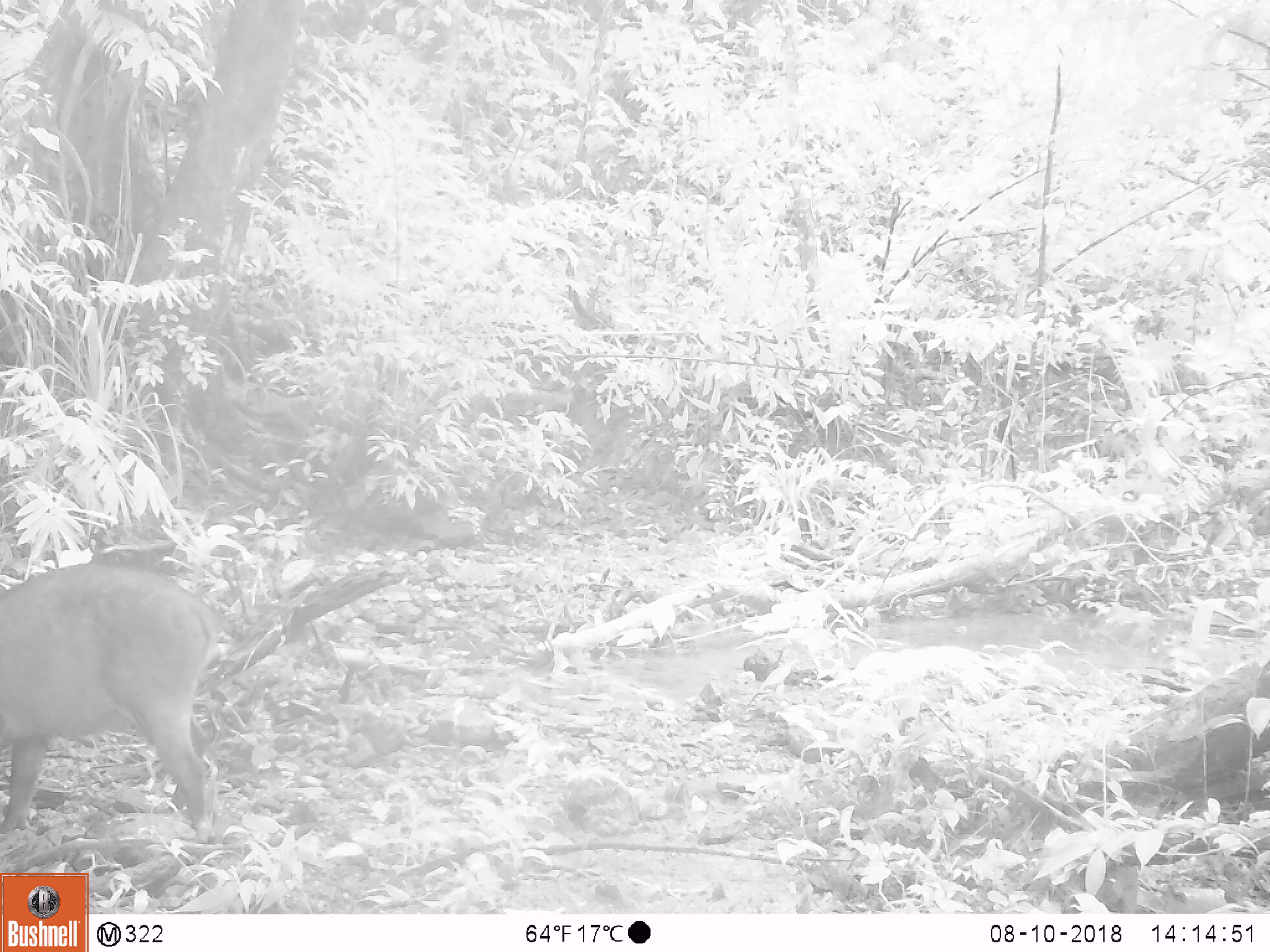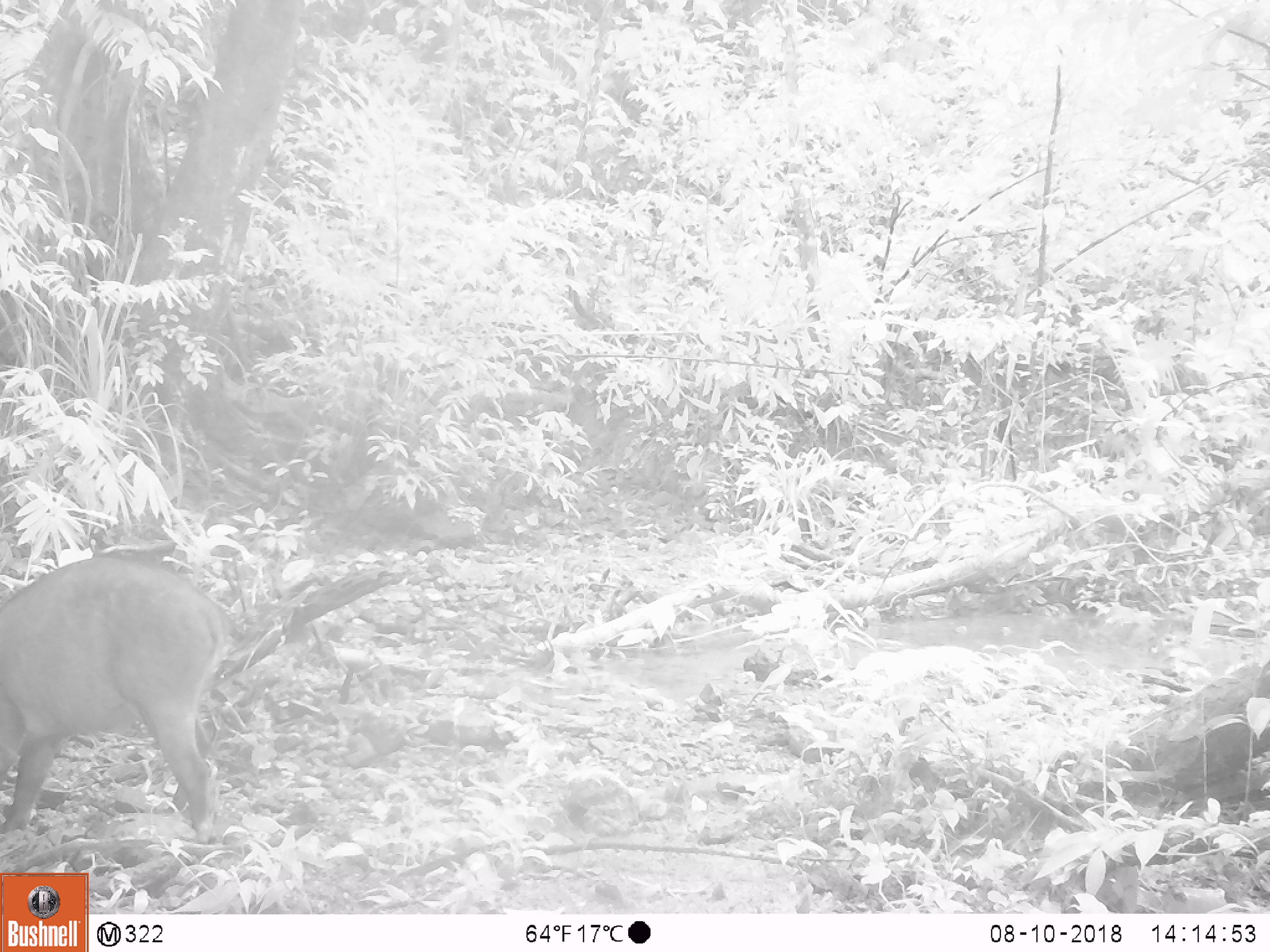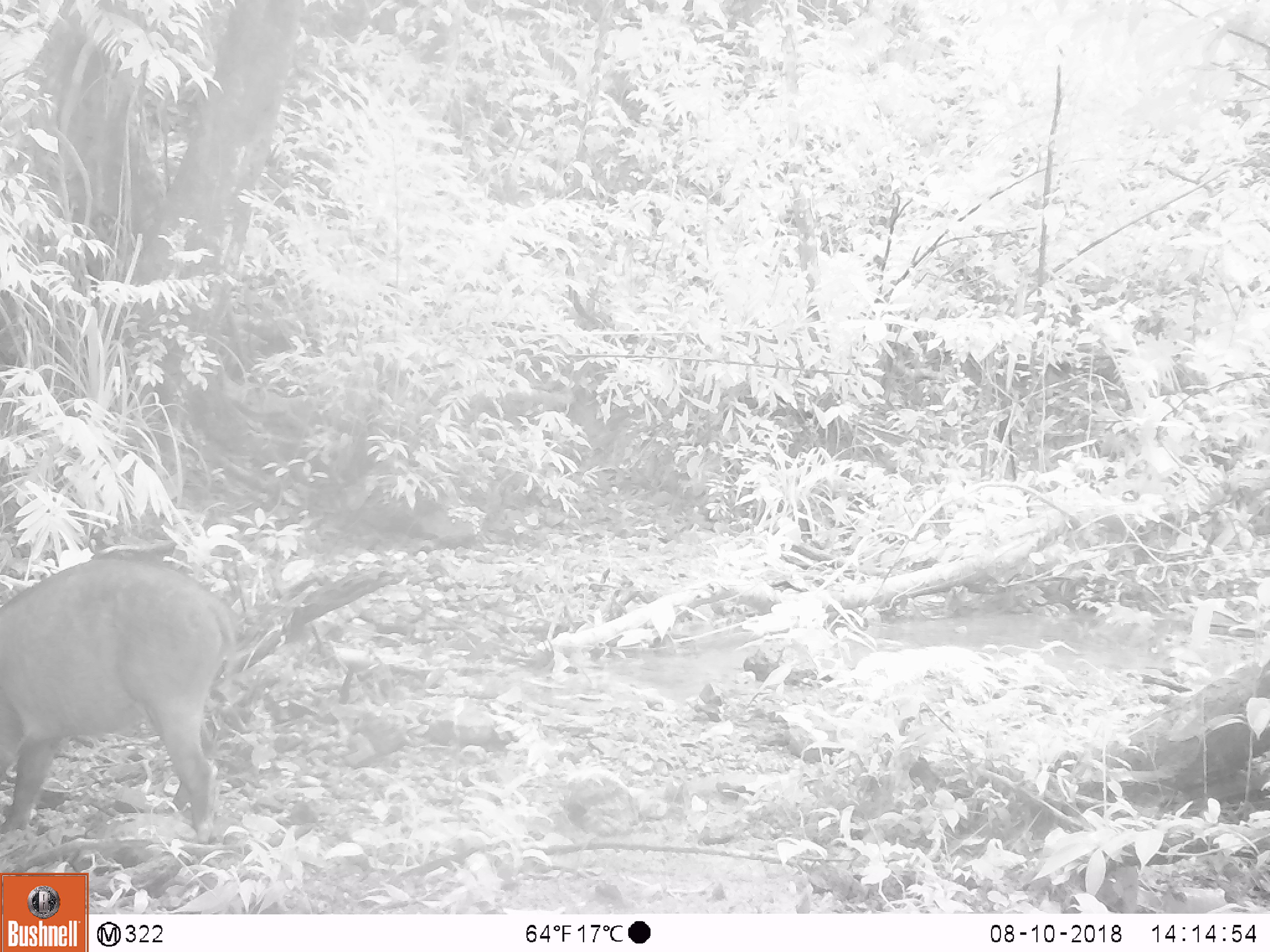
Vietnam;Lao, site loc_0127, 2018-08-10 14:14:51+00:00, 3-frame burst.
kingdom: Animalia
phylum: Chordata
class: Mammalia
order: Artiodactyla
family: Suidae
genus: Sus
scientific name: Sus scrofa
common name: eurasian wild pig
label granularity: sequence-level